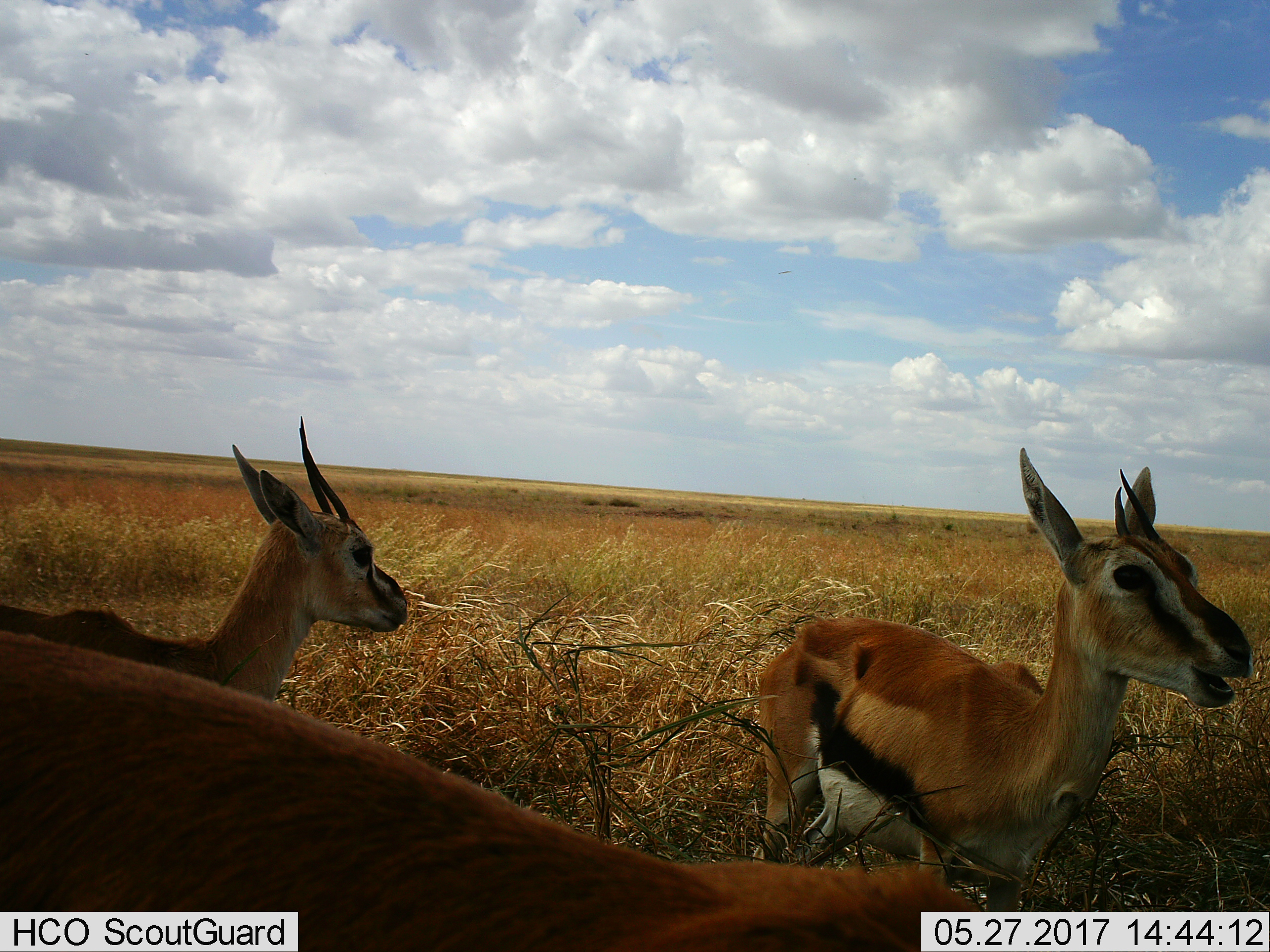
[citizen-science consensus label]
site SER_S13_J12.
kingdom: Animalia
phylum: Chordata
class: Mammalia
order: Artiodactyla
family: Bovidae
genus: Eudorcas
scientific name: Eudorcas thomsonii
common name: thomson's gazelle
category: gazellethomsons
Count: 3.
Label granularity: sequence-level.